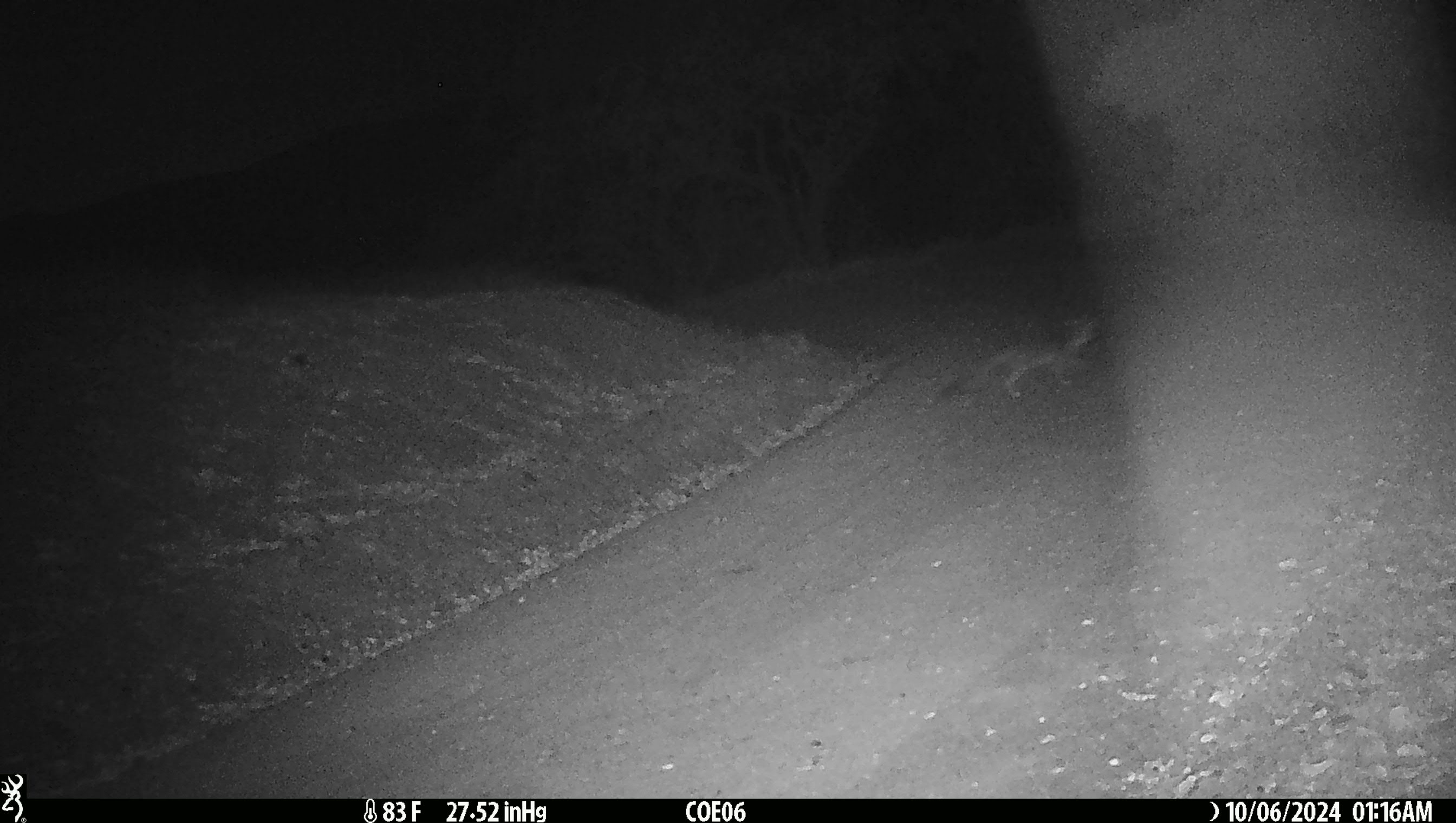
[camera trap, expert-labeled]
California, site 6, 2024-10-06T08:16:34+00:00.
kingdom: Animalia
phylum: Chordata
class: Mammalia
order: Carnivora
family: Canidae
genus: Urocyon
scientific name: Urocyon cinereoargenteus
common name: gray fox